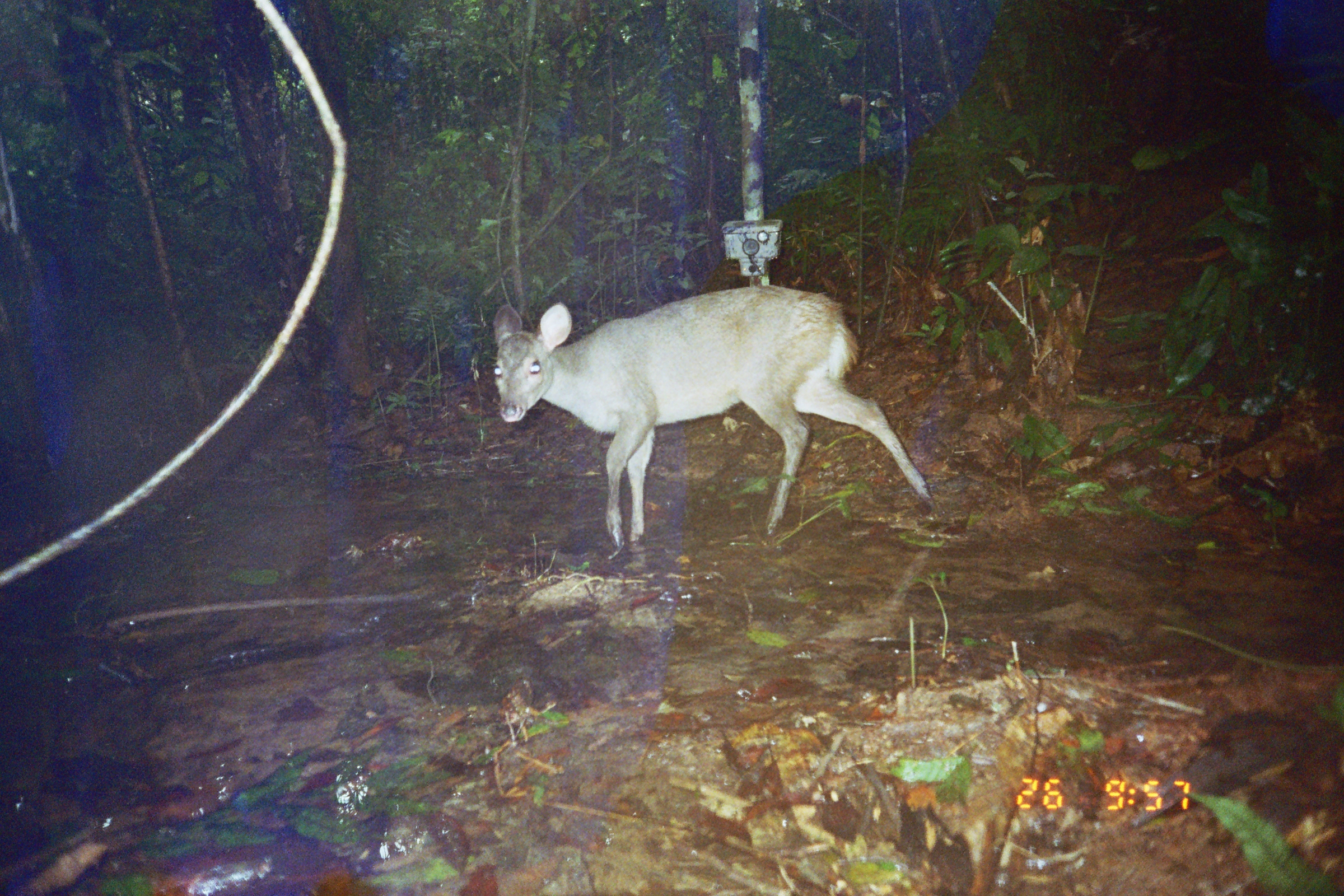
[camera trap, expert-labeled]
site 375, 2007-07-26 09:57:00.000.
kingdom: Animalia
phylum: Chordata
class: Mammalia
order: Artiodactyla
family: Cervidae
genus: Mazama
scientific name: Mazama gouazoubira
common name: gray brocket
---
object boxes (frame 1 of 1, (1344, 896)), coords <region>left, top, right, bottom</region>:
mazama gouazoubira: <region>491, 283, 938, 561</region>